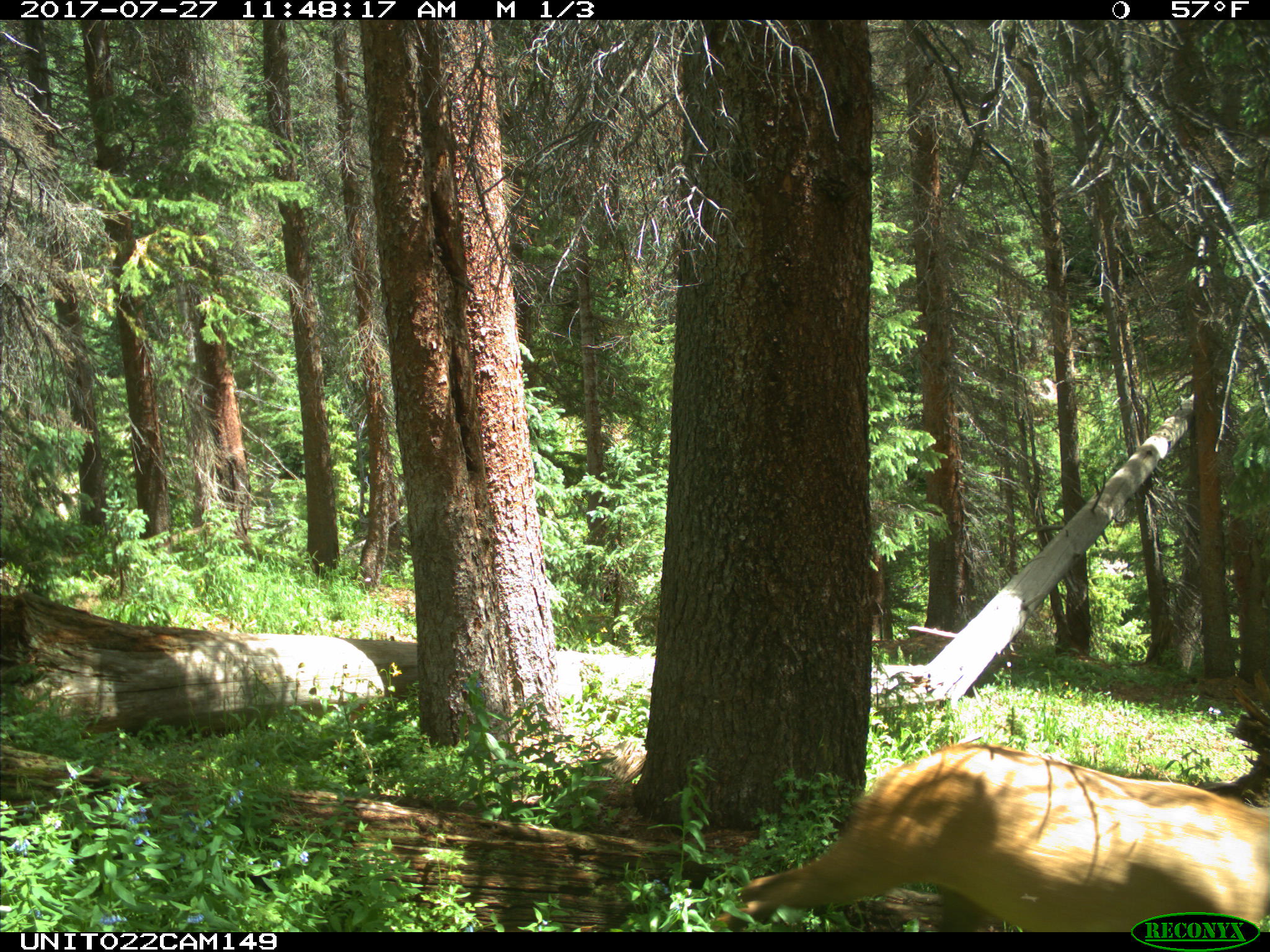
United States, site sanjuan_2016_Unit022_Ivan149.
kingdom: Animalia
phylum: Chordata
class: Mammalia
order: Artiodactyla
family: Cervidae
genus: Odocoileus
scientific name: Odocoileus hemionus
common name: mule deer